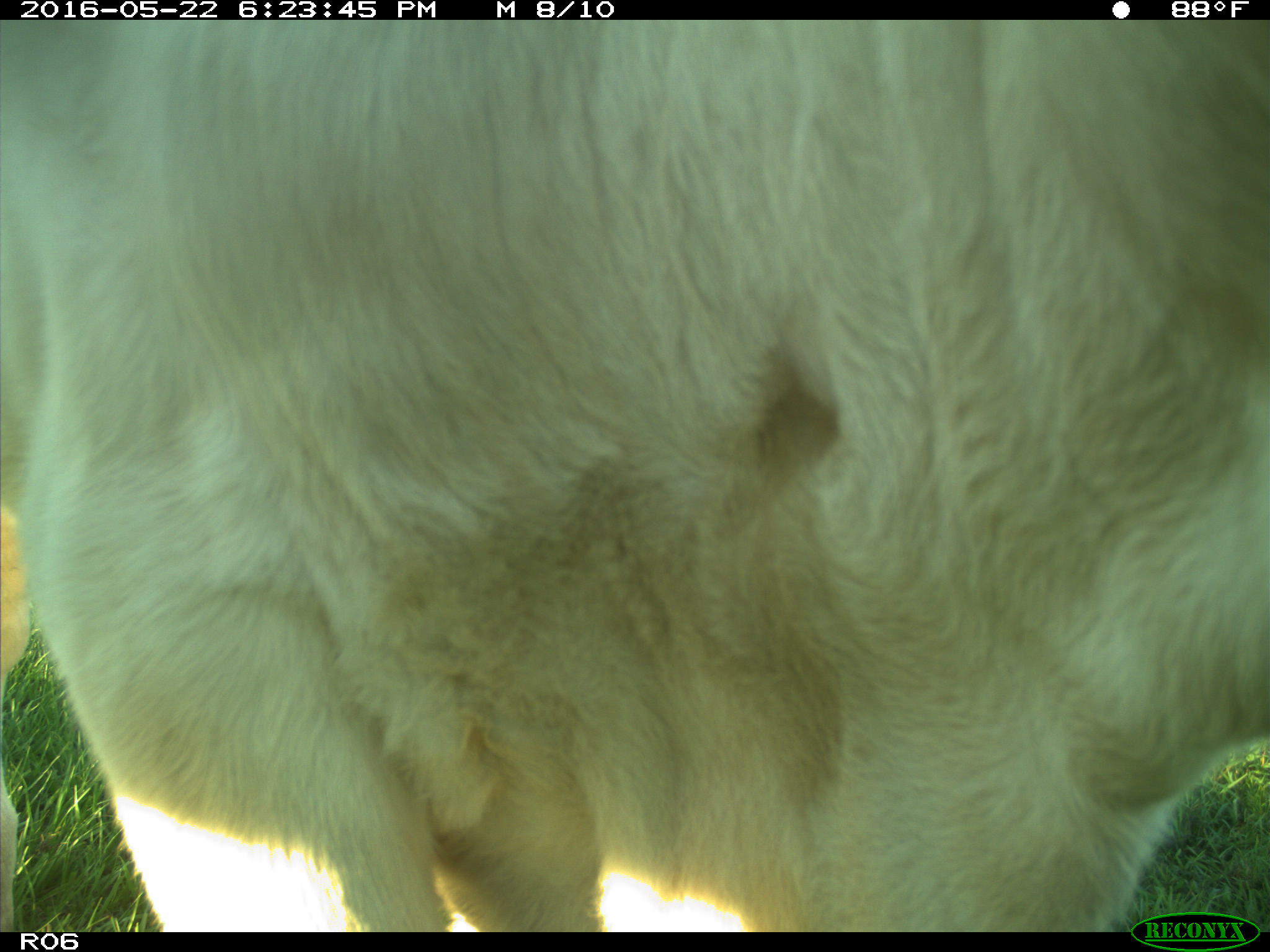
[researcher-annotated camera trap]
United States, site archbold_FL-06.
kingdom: Animalia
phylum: Chordata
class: Mammalia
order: Artiodactyla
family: Bovidae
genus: Bos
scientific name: Bos taurus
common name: domestic cow